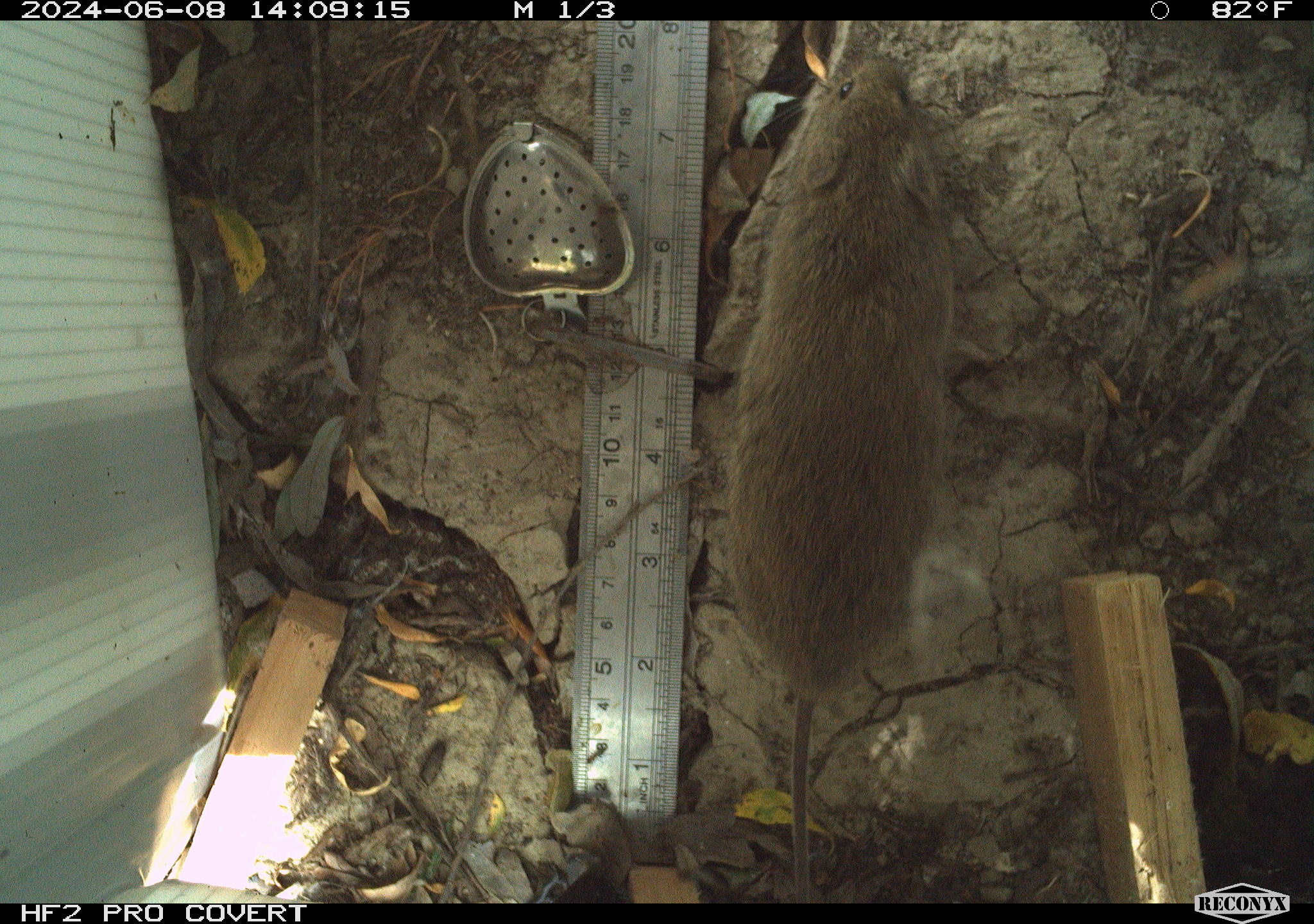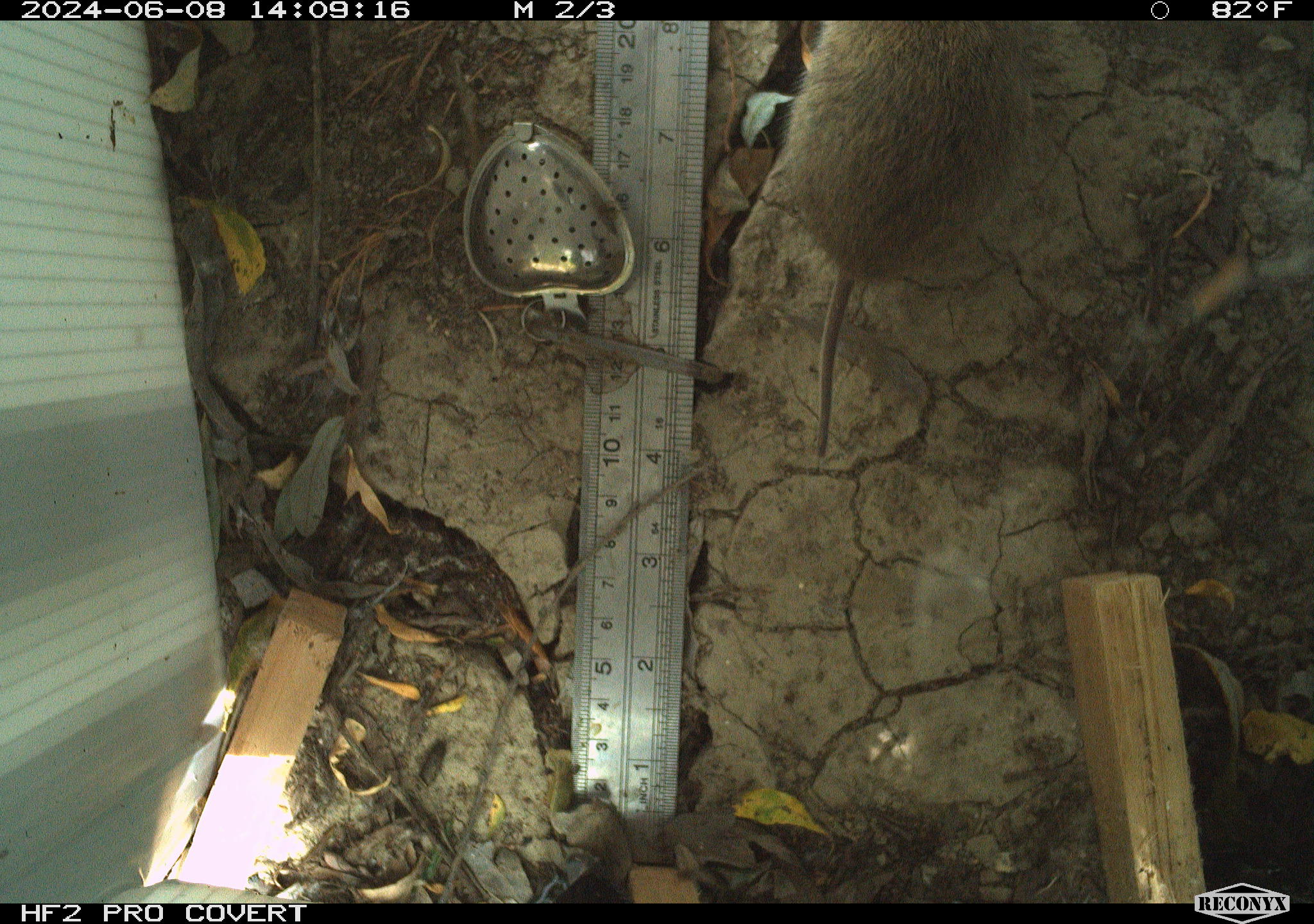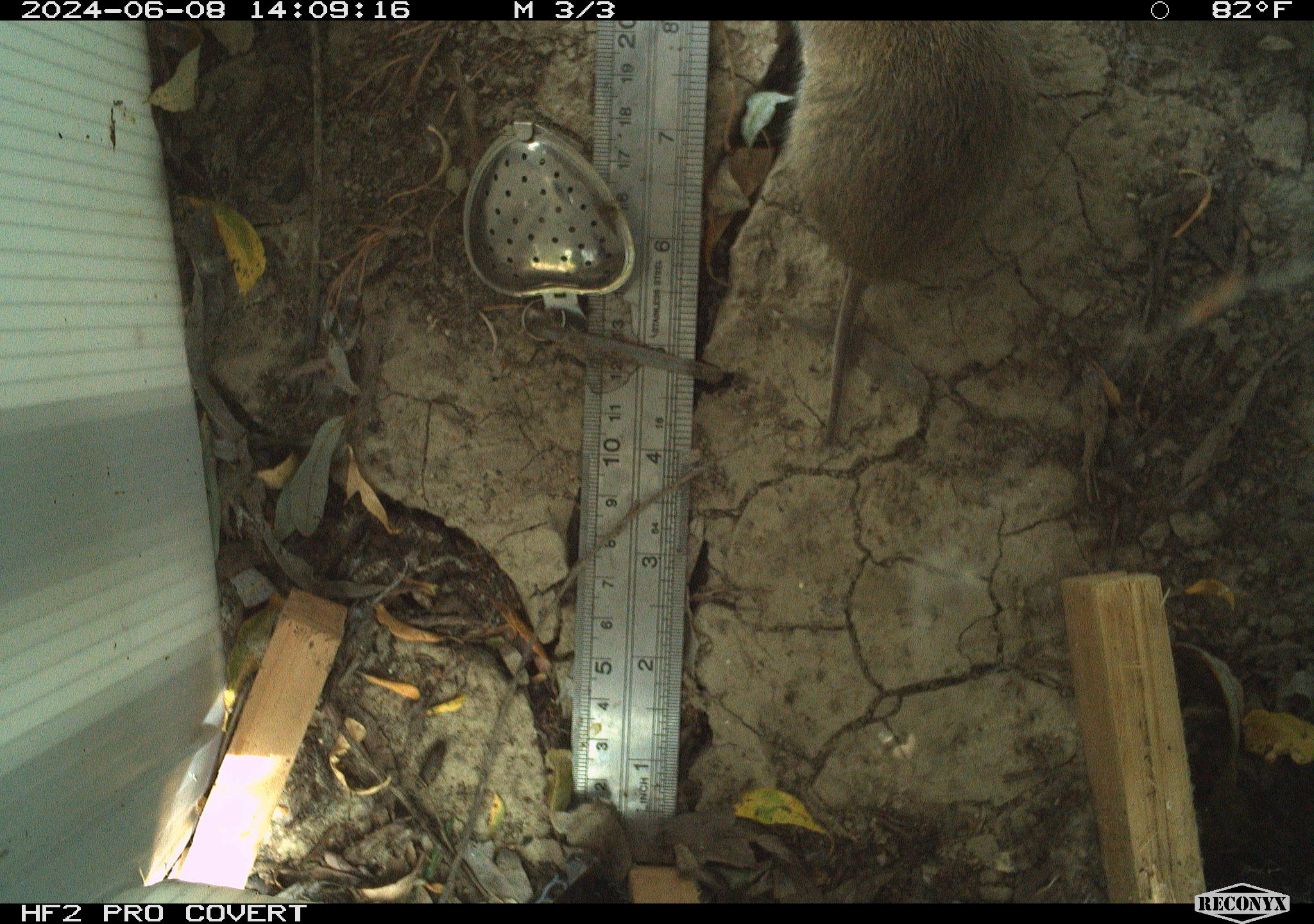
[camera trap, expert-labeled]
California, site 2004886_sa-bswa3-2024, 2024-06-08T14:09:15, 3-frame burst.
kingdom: Animalia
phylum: Chordata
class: Mammalia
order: Rodentia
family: Cricetidae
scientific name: Arvicolinae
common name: voles, lemmings, and muskrats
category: arvicolinae subfamily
Arvicolinae subfamily (voles, lemmings, and muskrats) (Arvicolinae).